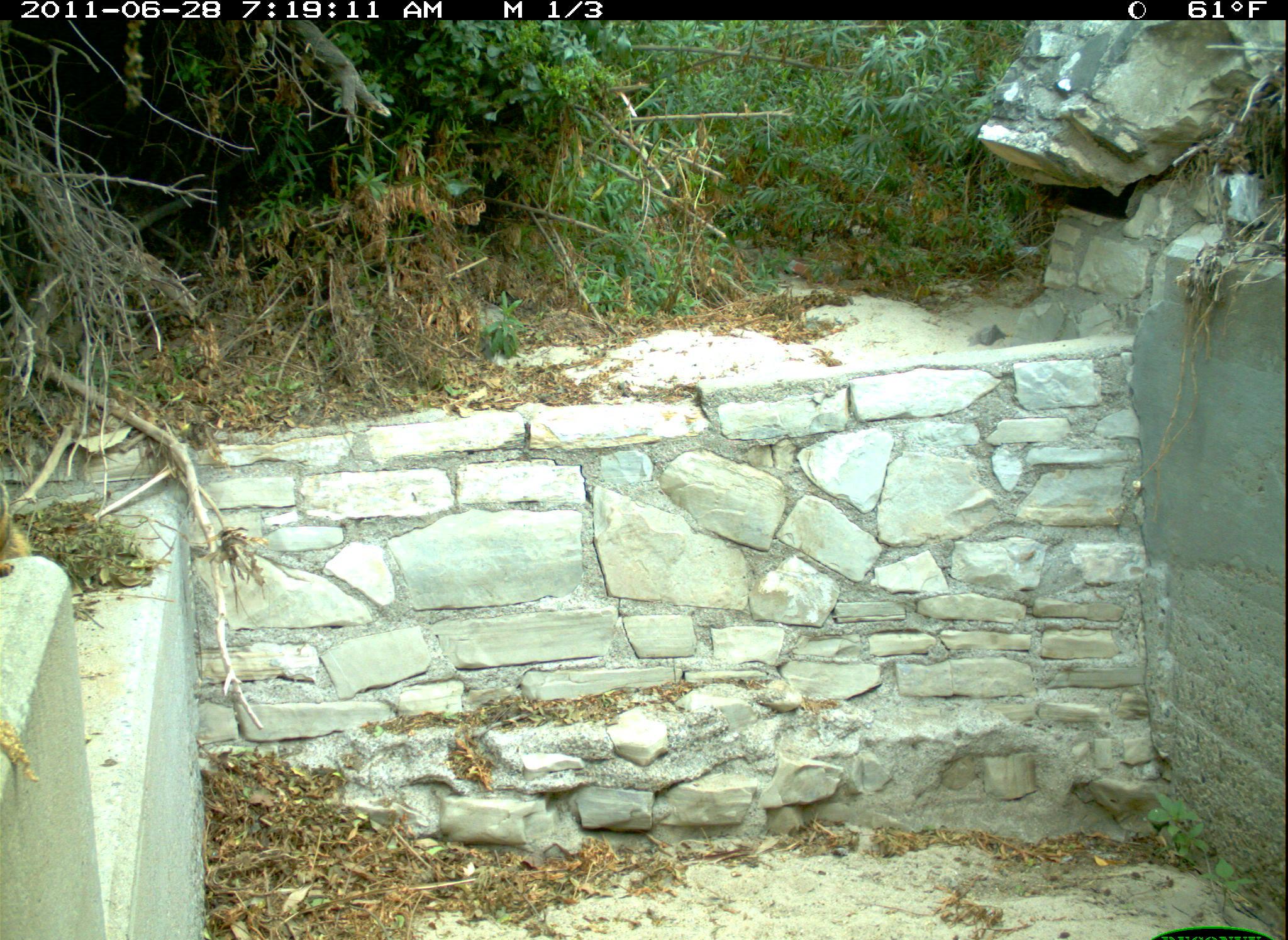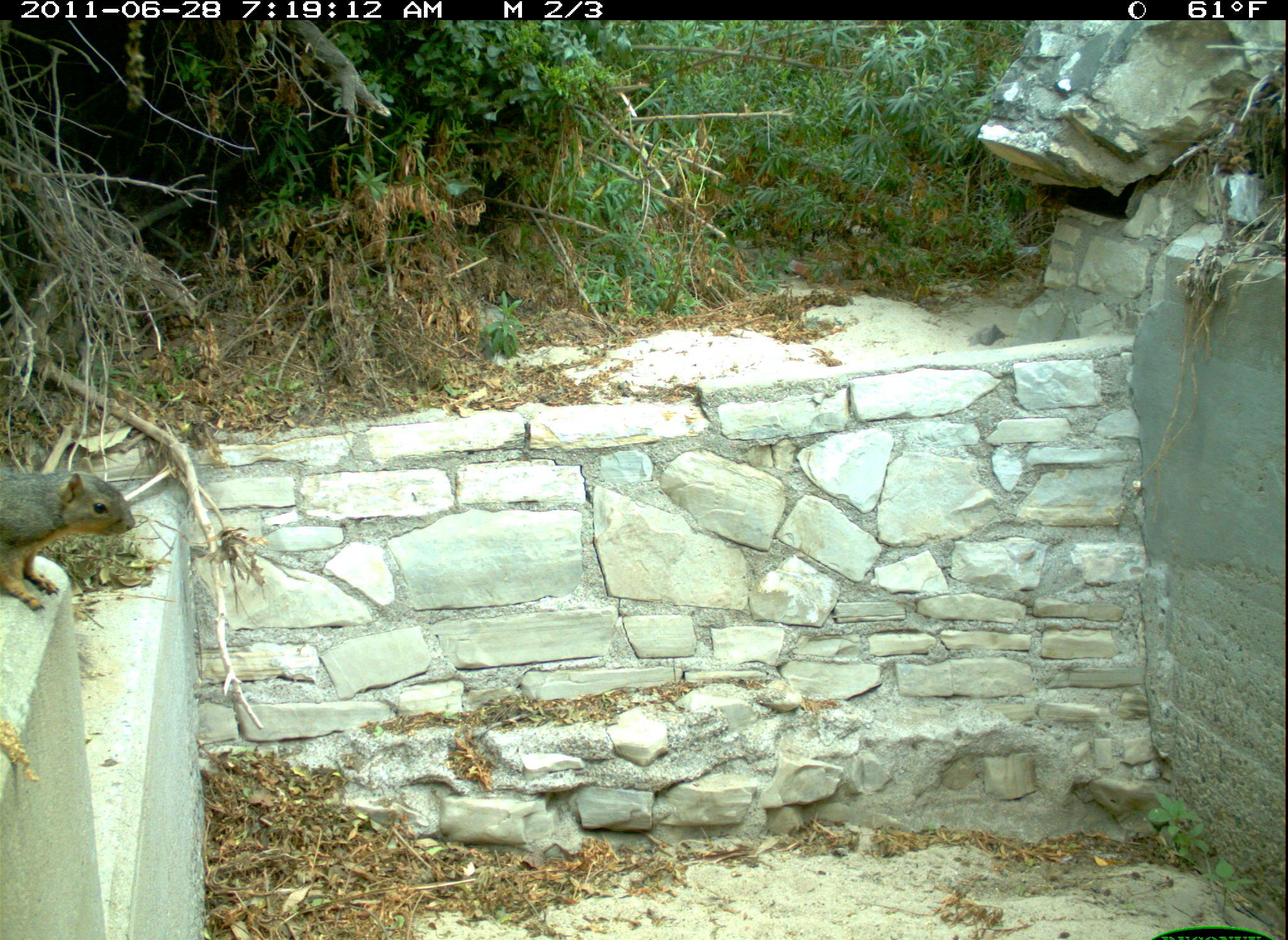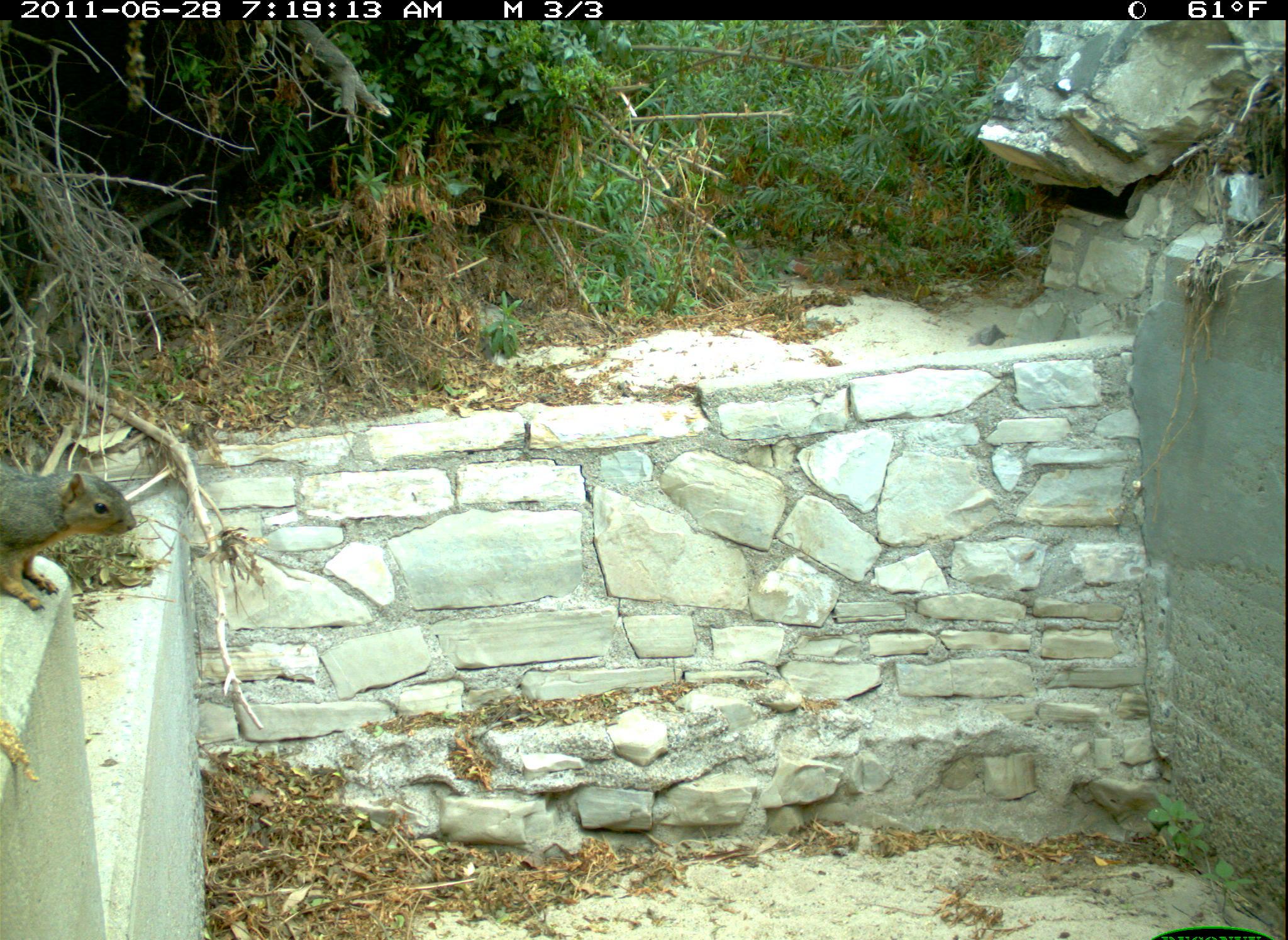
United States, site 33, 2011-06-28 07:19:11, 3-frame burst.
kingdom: Animalia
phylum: Chordata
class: Mammalia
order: Rodentia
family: Sciuridae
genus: Sciurus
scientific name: Sciurus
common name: squirrel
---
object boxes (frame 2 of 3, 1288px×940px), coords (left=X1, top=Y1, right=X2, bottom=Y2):
squirrel: (left=2, top=448, right=151, bottom=623)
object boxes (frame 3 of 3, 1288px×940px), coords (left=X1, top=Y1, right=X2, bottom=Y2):
squirrel: (left=2, top=420, right=148, bottom=654)